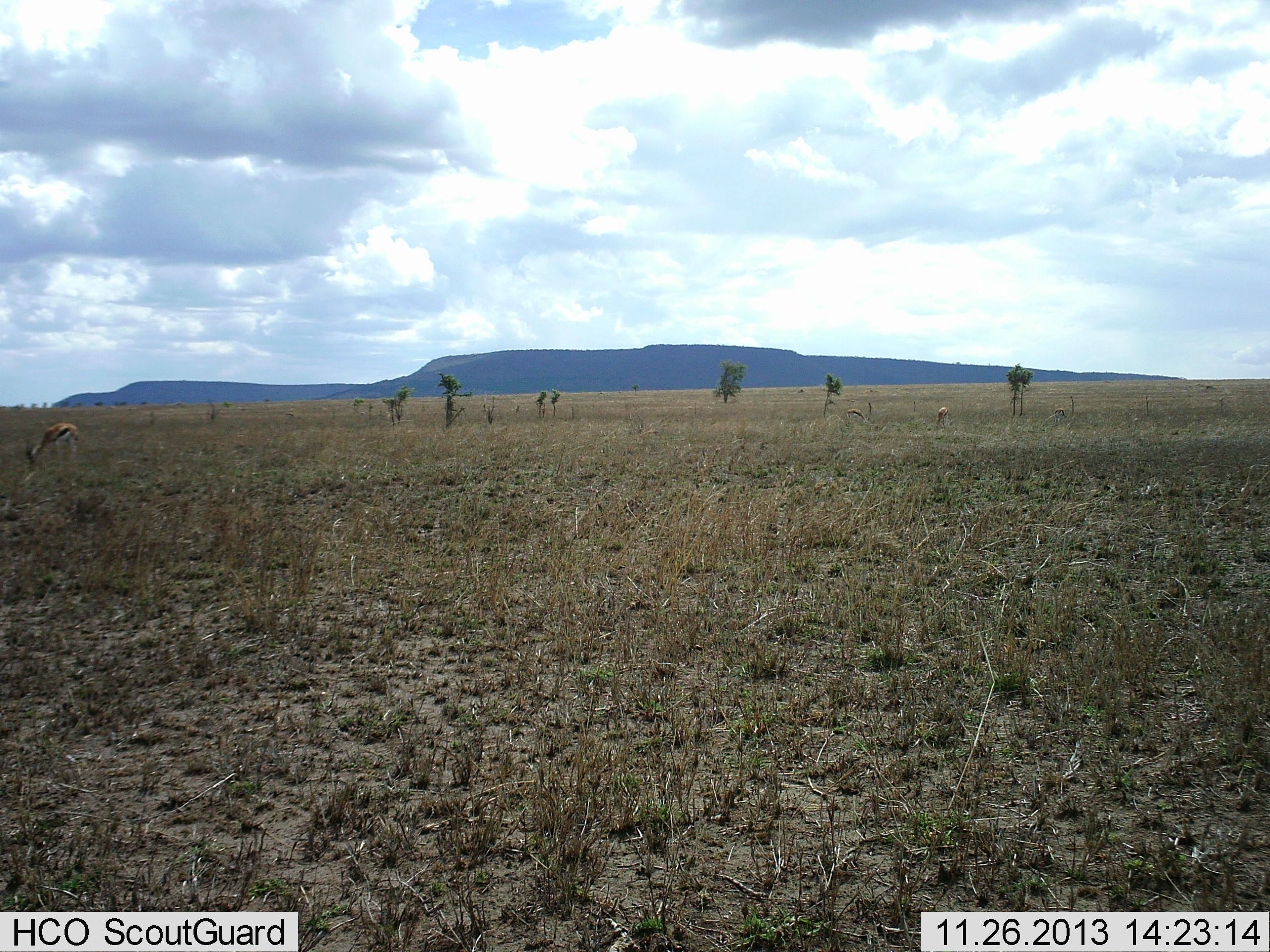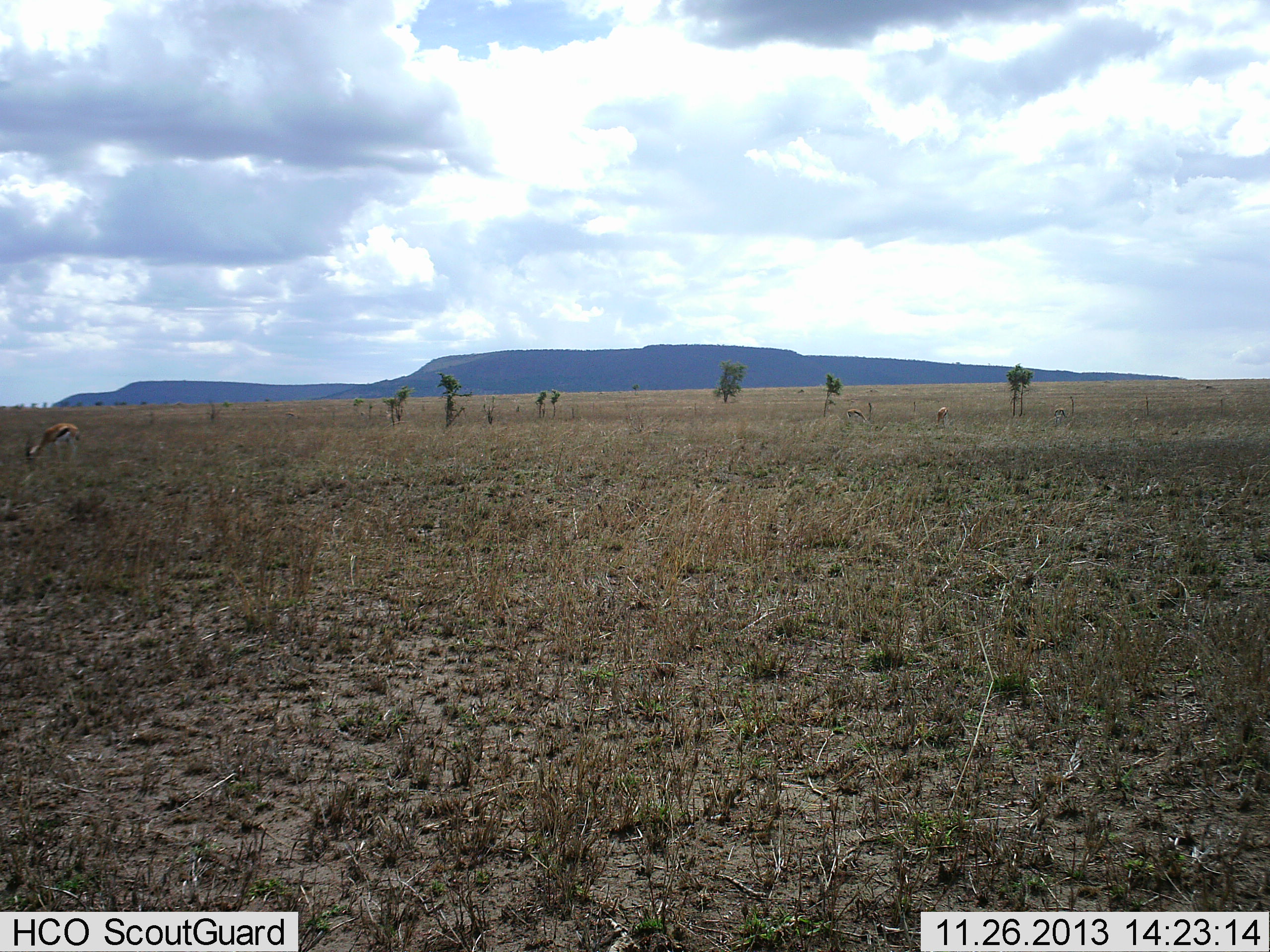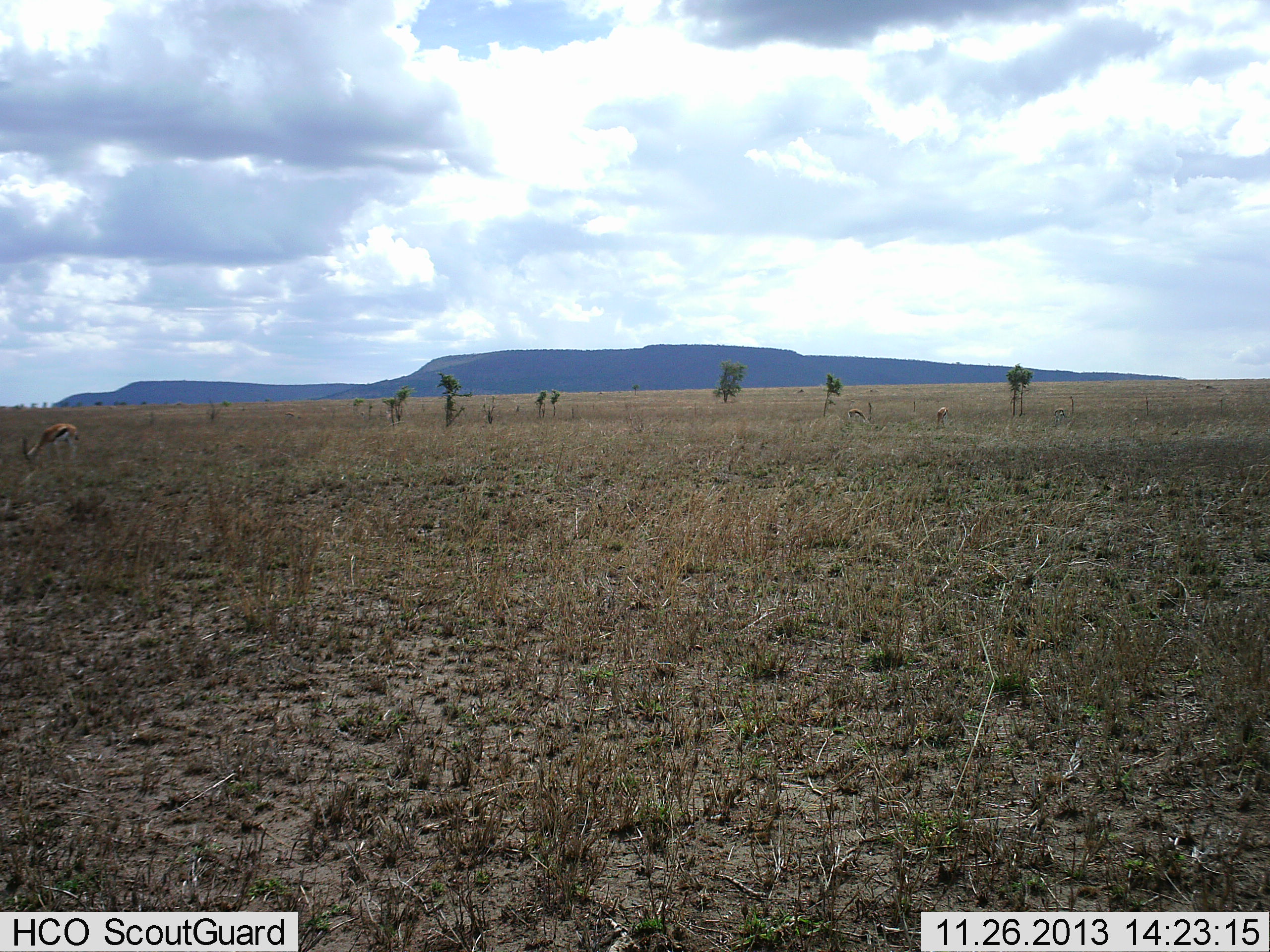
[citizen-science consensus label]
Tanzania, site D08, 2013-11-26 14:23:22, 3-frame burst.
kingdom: Animalia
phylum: Chordata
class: Mammalia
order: Artiodactyla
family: Bovidae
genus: Eudorcas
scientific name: Eudorcas thomsonii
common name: thomson's gazelle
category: gazellethomsons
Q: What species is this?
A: Gazellethomsons (thomson's gazelle) (Eudorcas thomsonii).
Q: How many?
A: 3.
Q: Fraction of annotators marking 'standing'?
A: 20%.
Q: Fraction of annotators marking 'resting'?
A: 0%.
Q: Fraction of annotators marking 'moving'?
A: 0%.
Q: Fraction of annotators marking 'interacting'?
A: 0%.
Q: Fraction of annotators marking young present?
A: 0%.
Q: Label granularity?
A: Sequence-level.